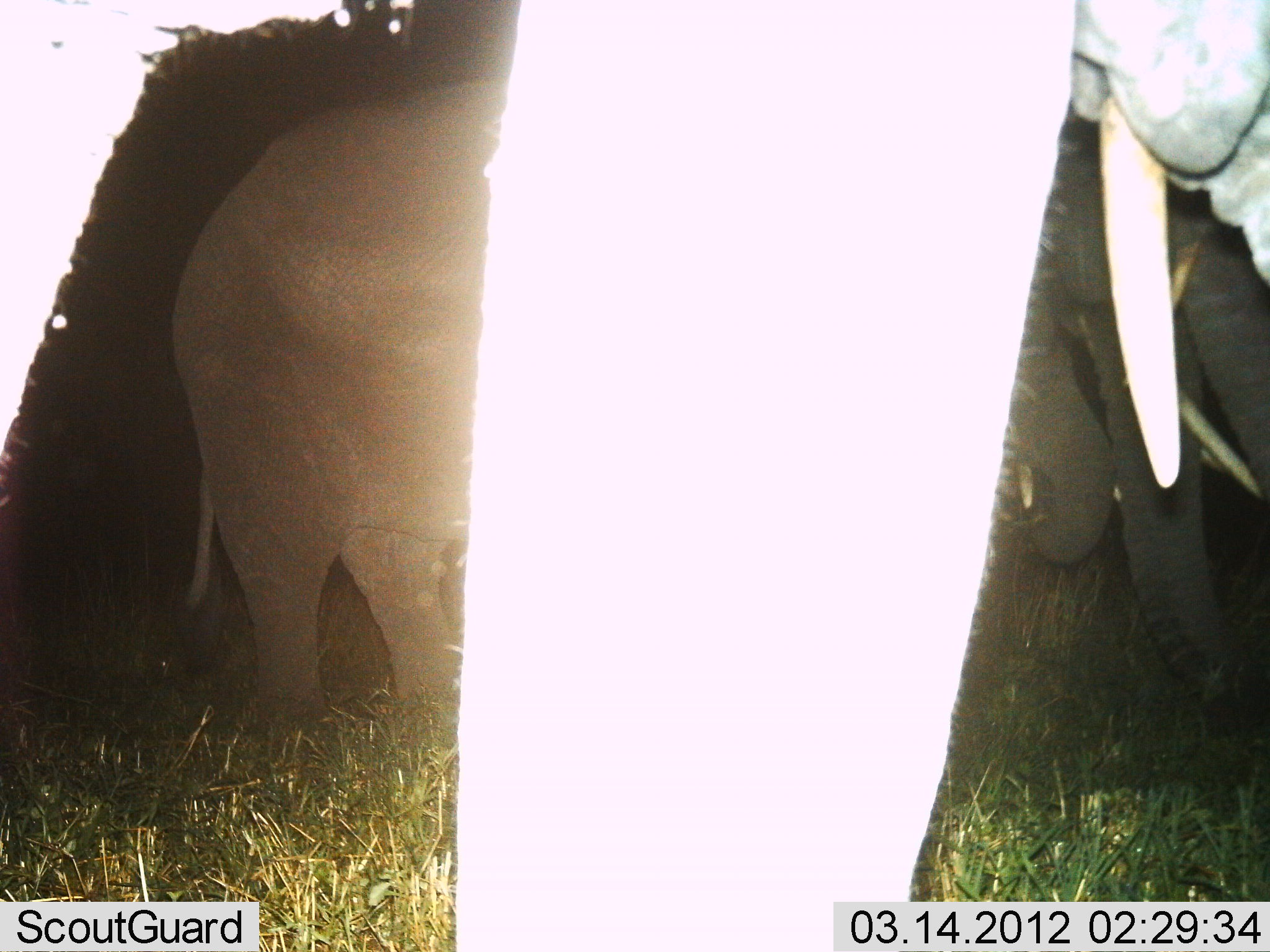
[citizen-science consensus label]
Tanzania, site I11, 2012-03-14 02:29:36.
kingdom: Animalia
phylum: Chordata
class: Mammalia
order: Proboscidea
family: Elephantidae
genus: Loxodonta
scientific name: Loxodonta africana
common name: african bush elephant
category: elephant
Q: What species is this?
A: Elephant (african bush elephant) (Loxodonta africana).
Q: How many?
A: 3.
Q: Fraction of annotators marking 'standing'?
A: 71%.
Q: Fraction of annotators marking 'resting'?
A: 7%.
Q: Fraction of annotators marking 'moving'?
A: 7%.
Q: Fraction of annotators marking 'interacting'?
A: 7%.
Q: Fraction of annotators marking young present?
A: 14%.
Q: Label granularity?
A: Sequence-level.